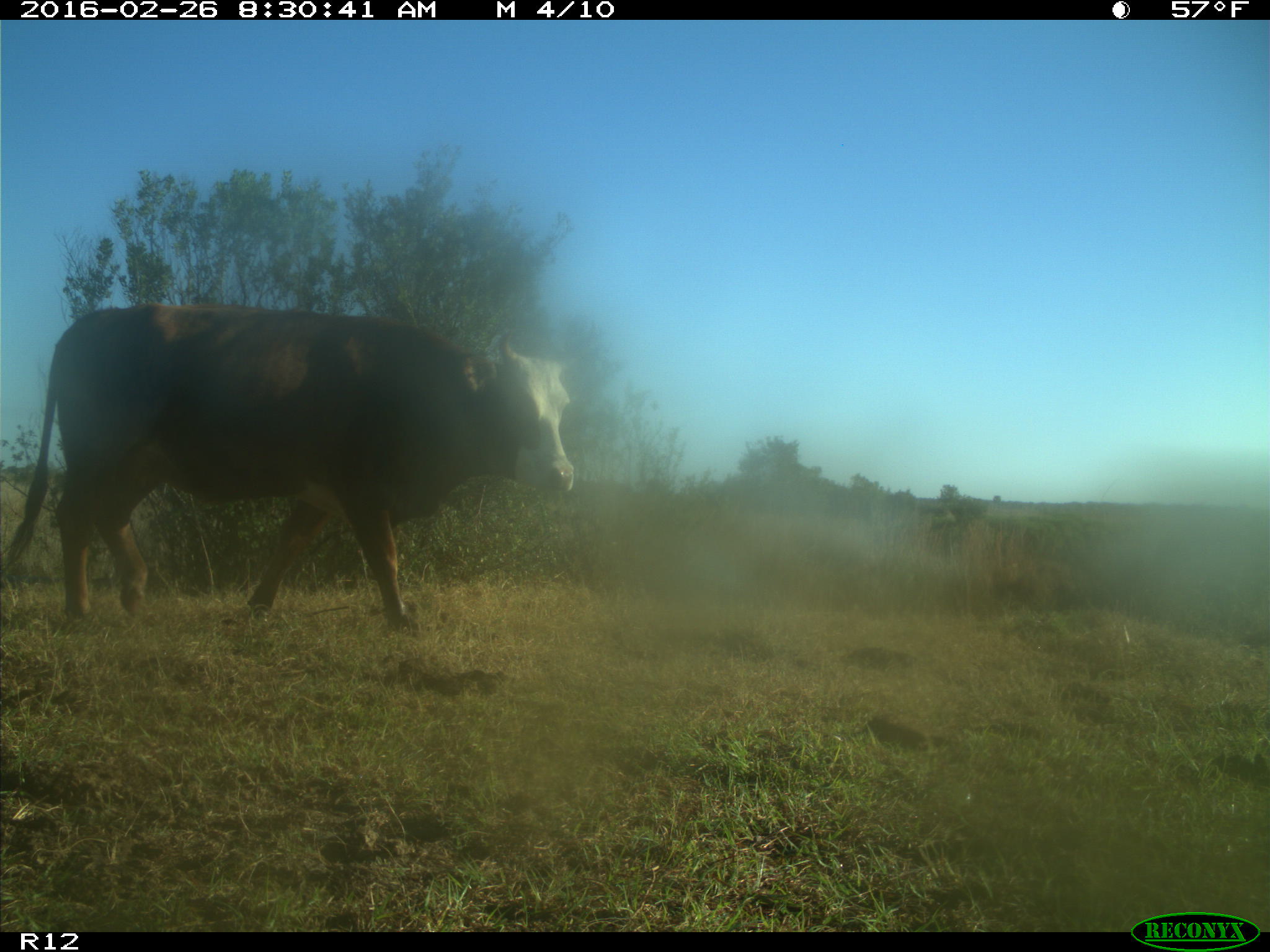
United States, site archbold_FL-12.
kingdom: Animalia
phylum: Chordata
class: Mammalia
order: Artiodactyla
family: Bovidae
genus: Bos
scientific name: Bos taurus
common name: domestic cow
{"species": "Bos taurus (domestic cow)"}